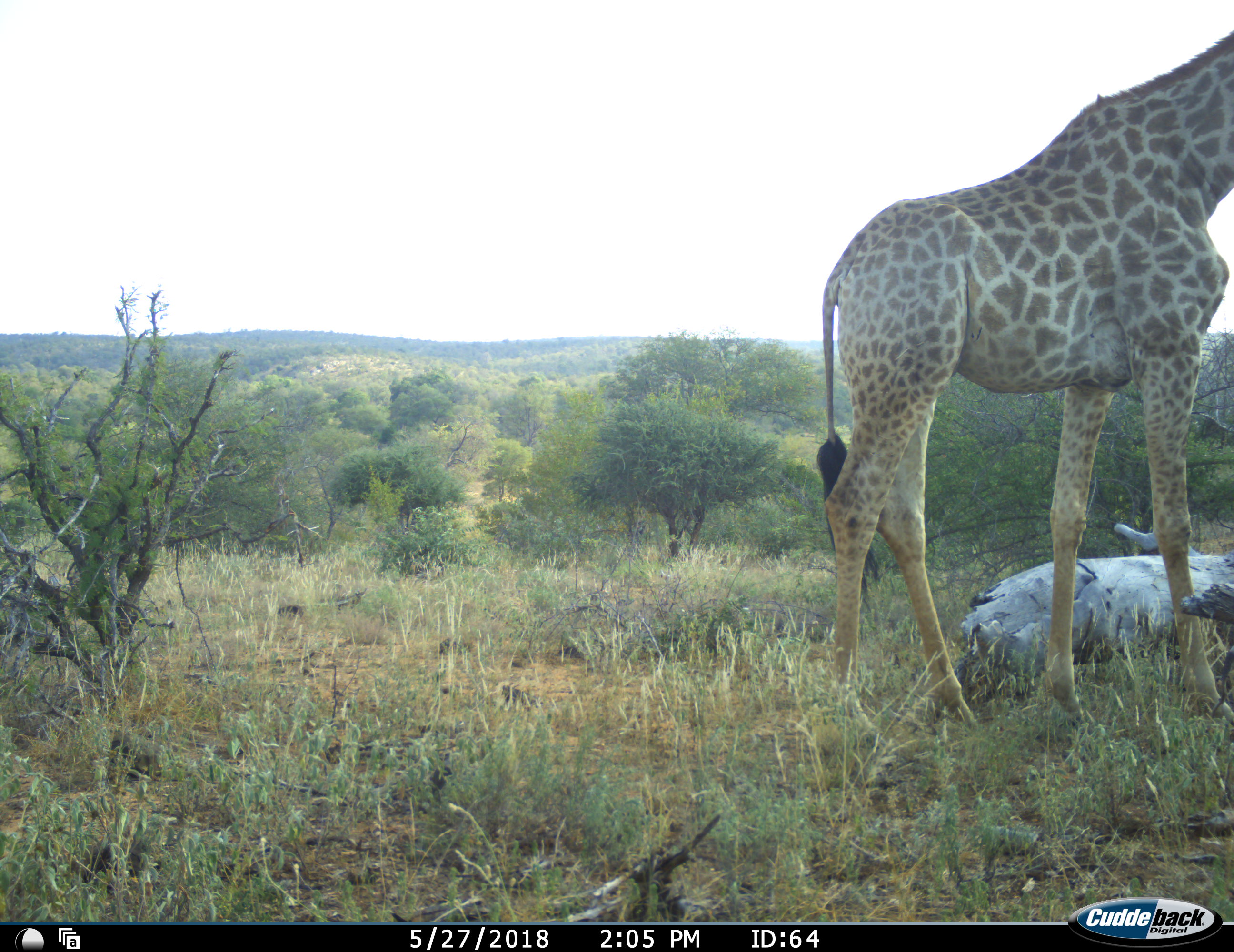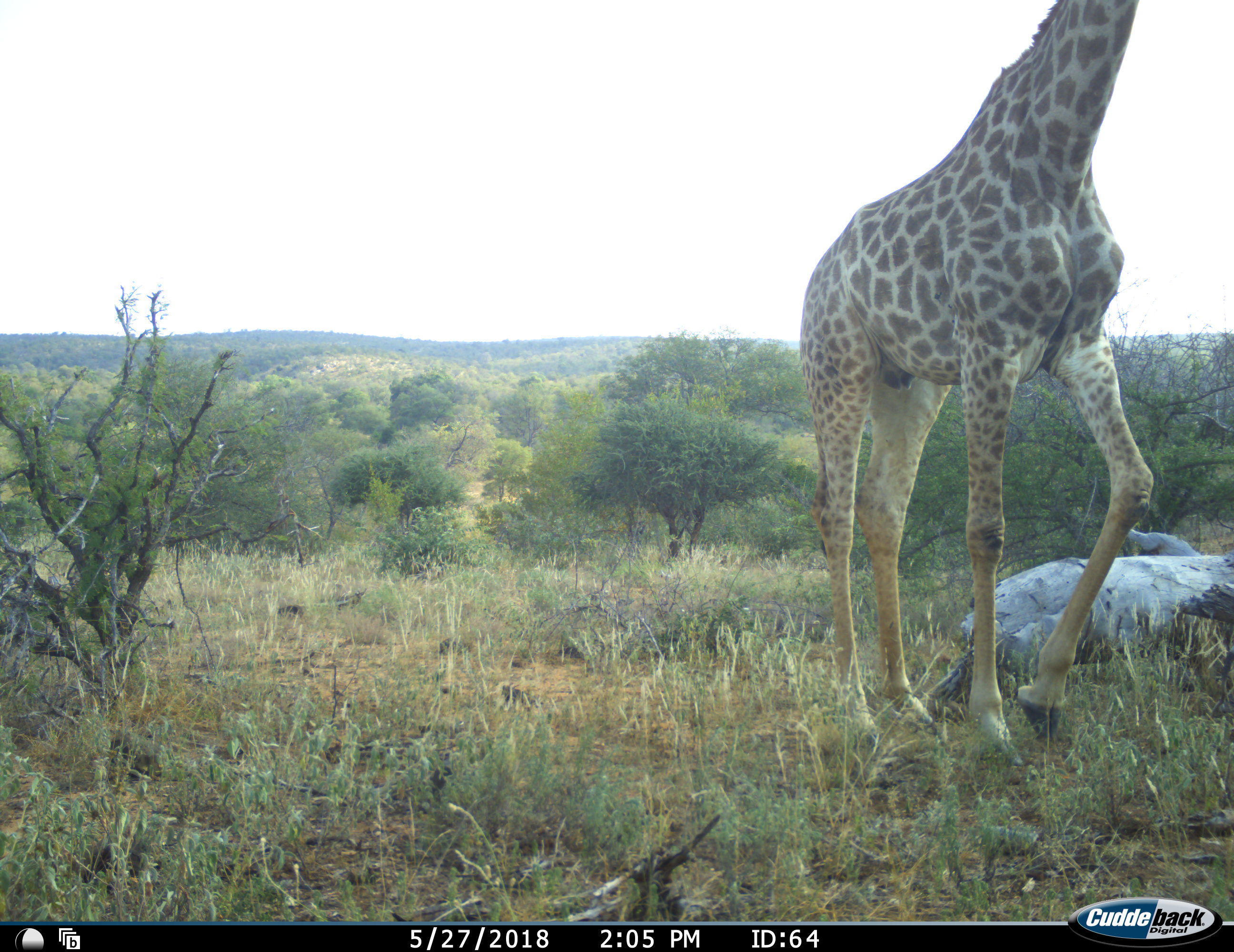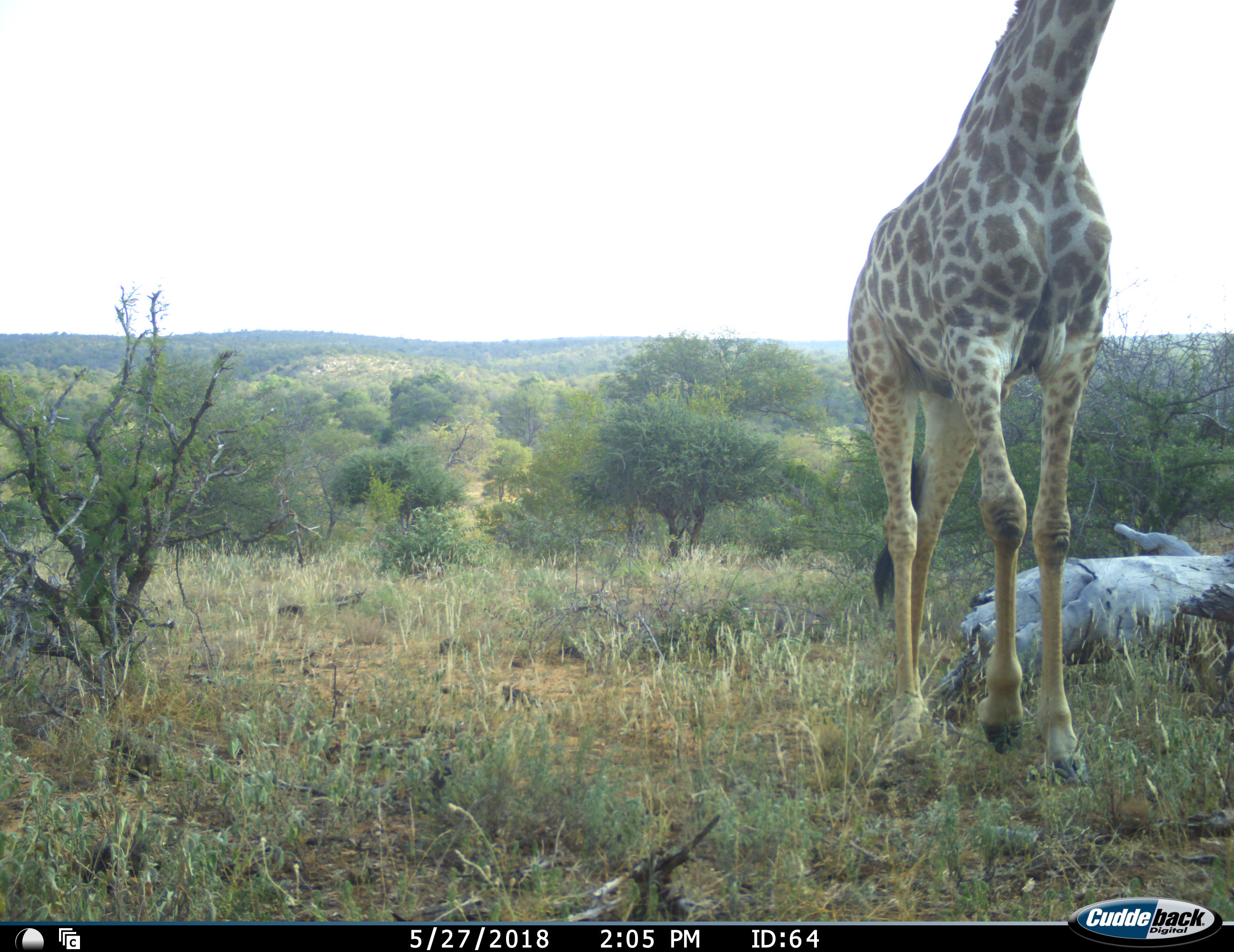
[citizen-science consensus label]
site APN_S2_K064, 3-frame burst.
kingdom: Animalia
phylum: Chordata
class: Mammalia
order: Artiodactyla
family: Giraffidae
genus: Giraffa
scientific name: Giraffa camelopardalis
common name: giraffe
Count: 1.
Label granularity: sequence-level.